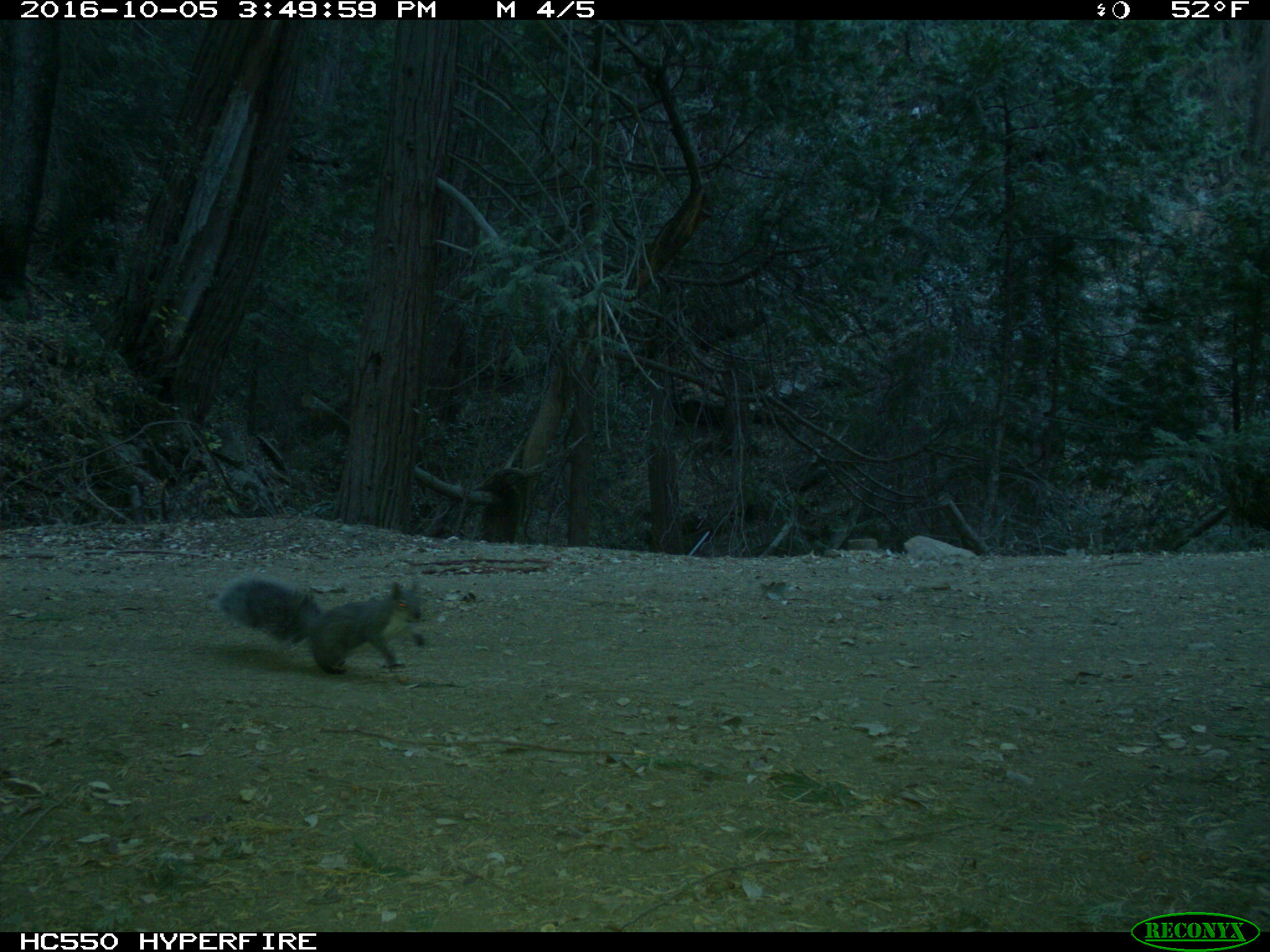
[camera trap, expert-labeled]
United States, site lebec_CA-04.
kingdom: Animalia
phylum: Chordata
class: Mammalia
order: Rodentia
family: Sciuridae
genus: Sciurus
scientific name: Sciurus carolinensis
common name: eastern gray squirrel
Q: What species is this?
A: Sciurus carolinensis (eastern gray squirrel).